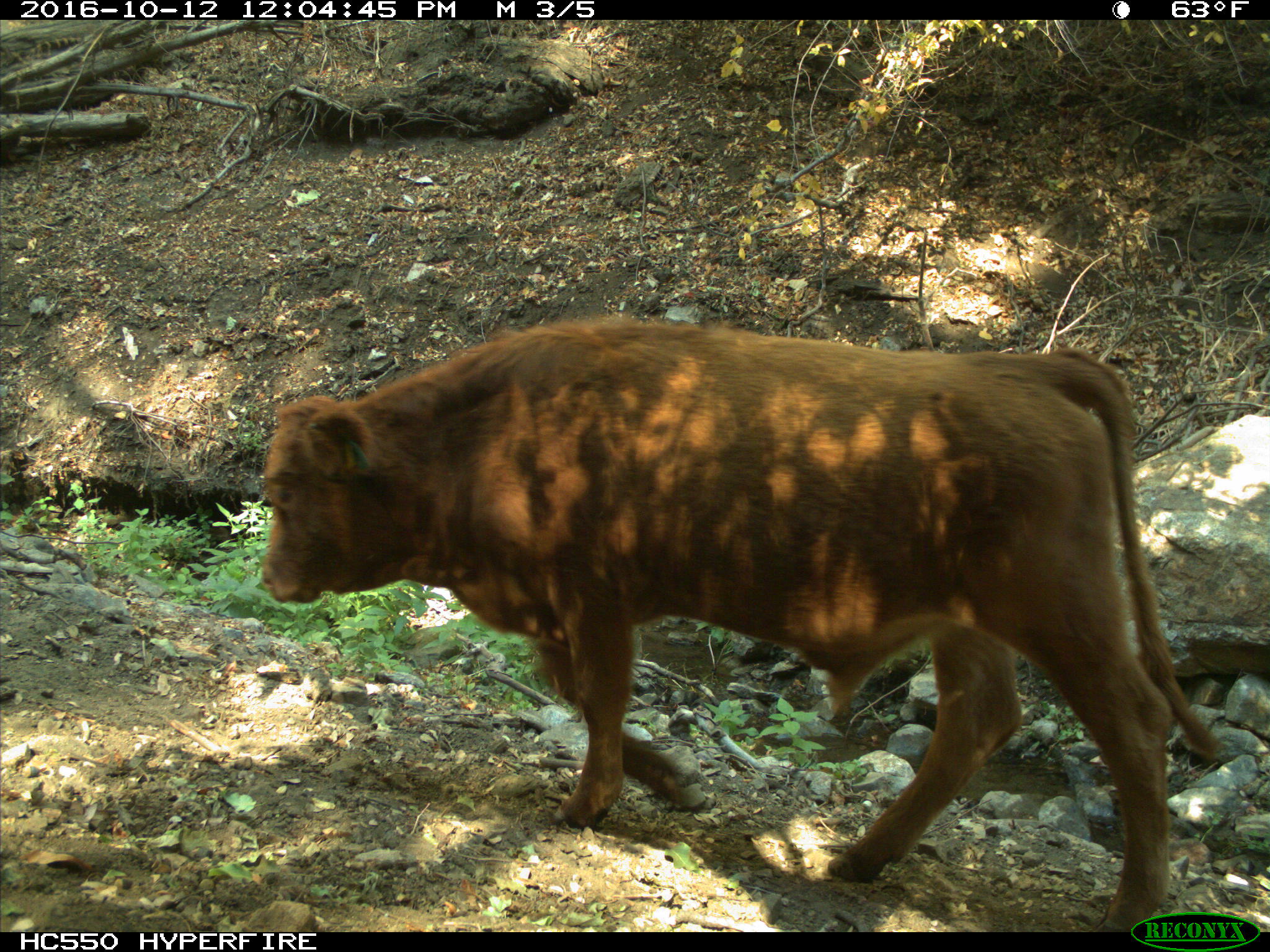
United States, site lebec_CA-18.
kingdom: Animalia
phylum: Chordata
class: Mammalia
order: Artiodactyla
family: Bovidae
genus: Bos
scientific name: Bos taurus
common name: domestic cow